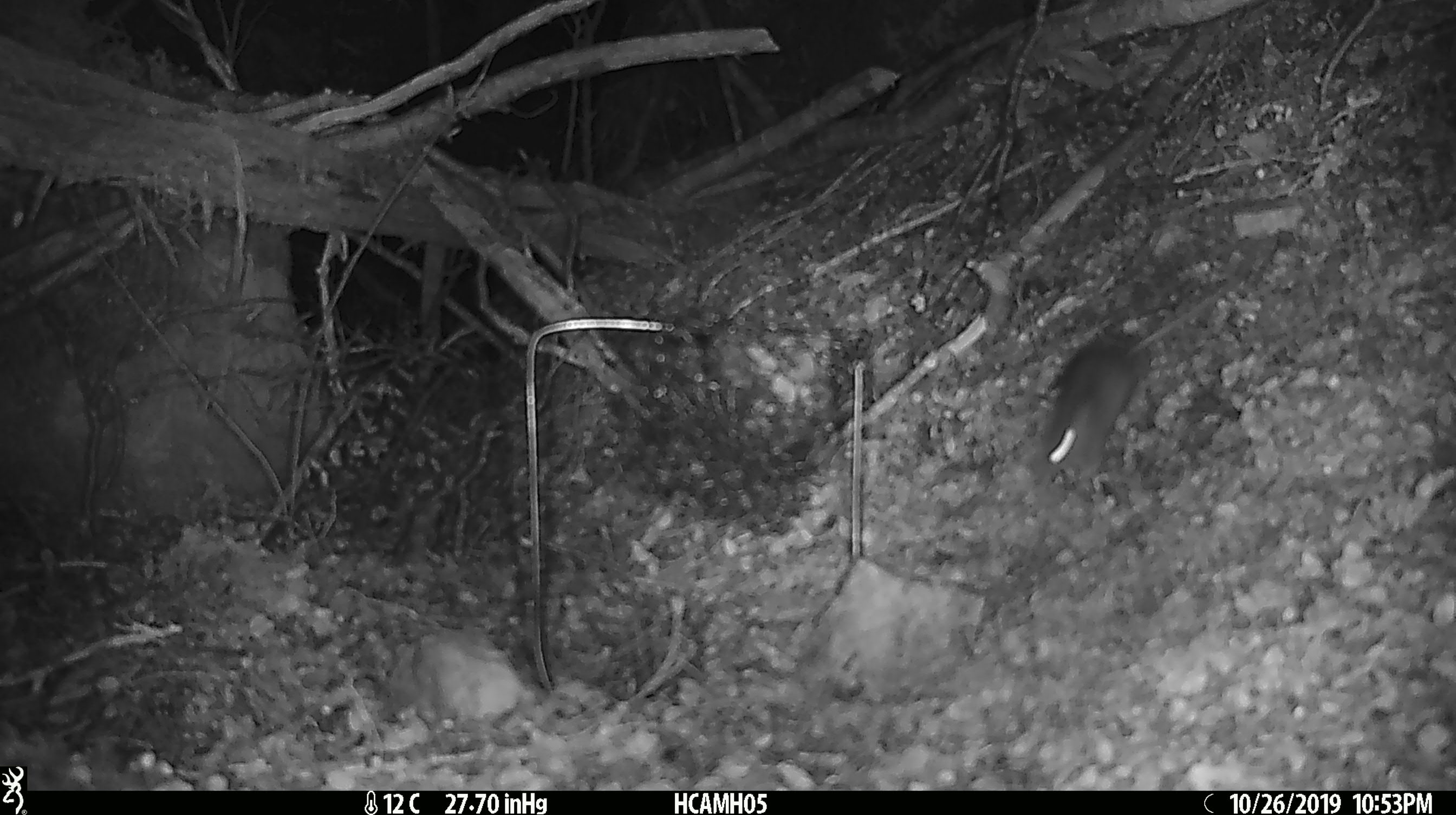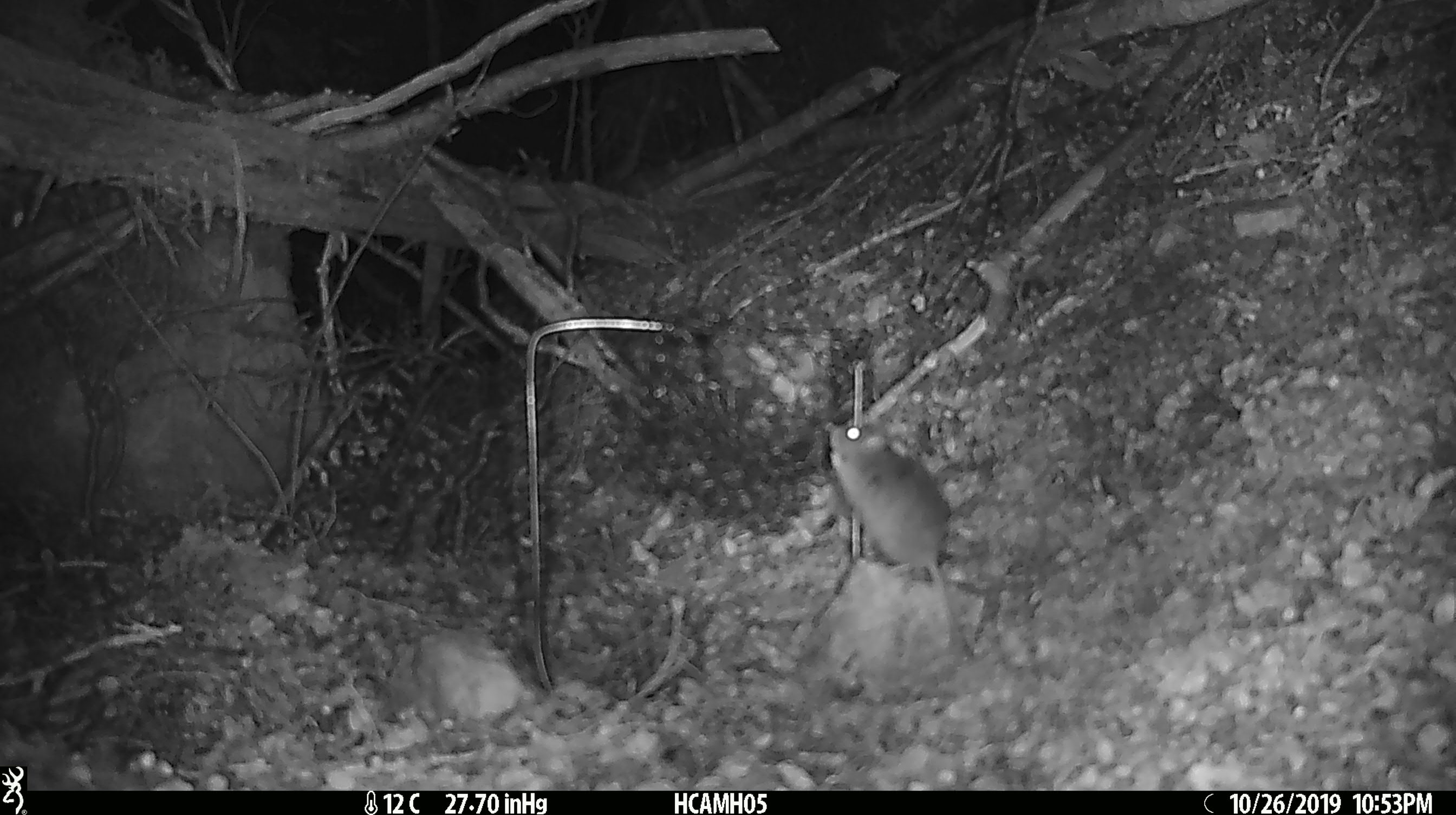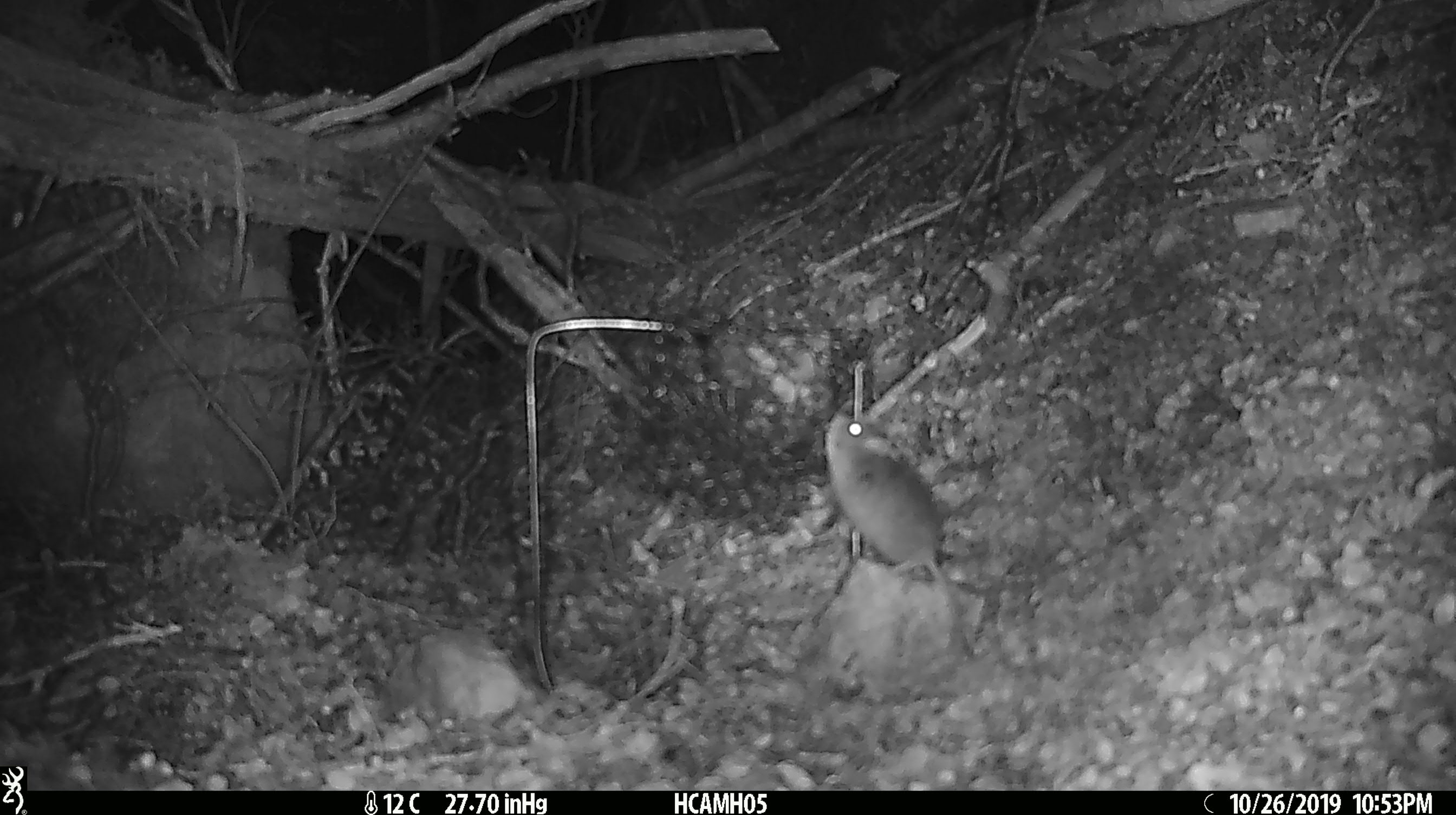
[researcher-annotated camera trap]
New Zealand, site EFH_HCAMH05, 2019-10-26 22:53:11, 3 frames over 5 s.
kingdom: Animalia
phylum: Chordata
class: Mammalia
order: Rodentia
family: Muridae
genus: Mus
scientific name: Mus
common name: mouse